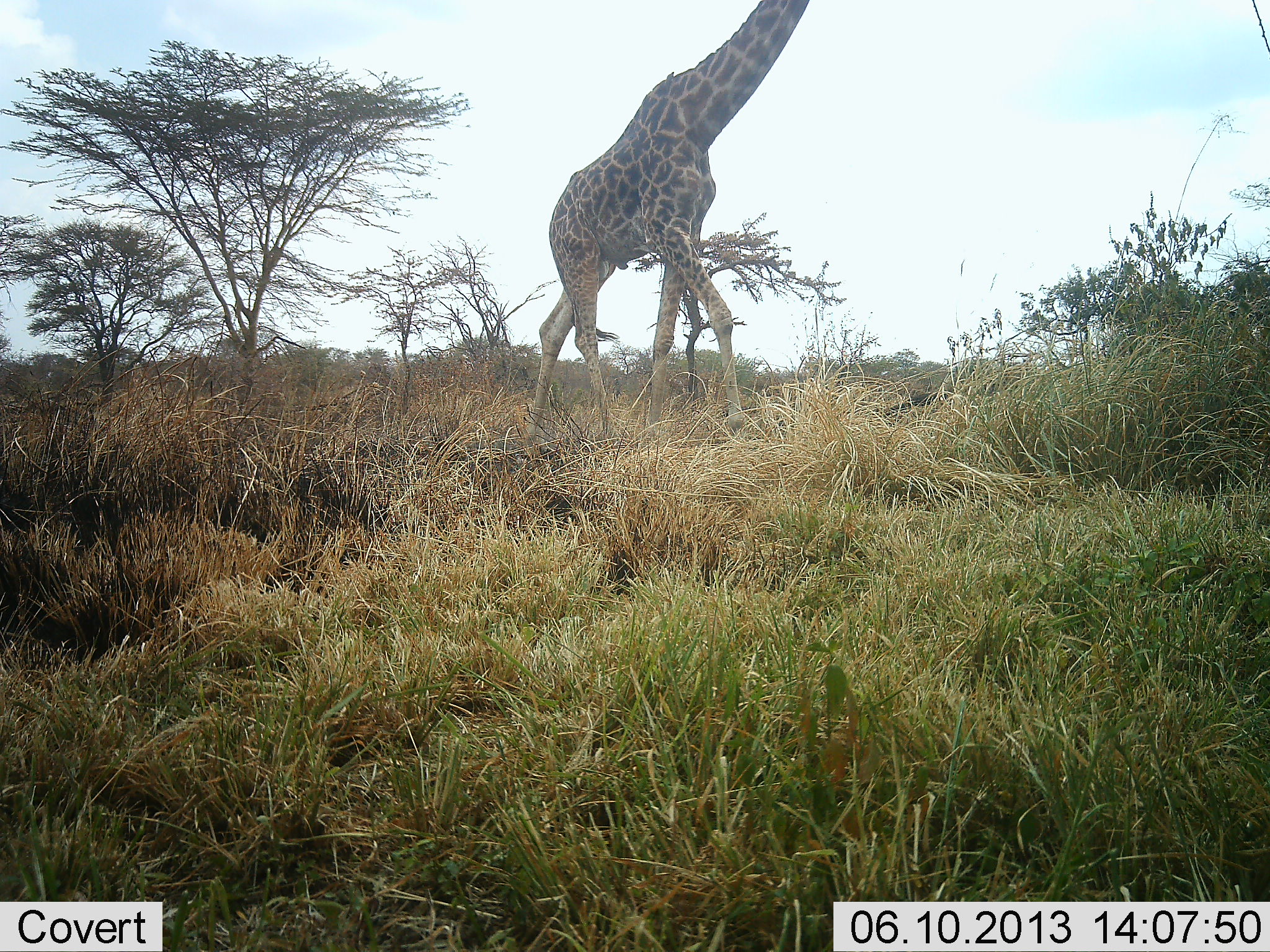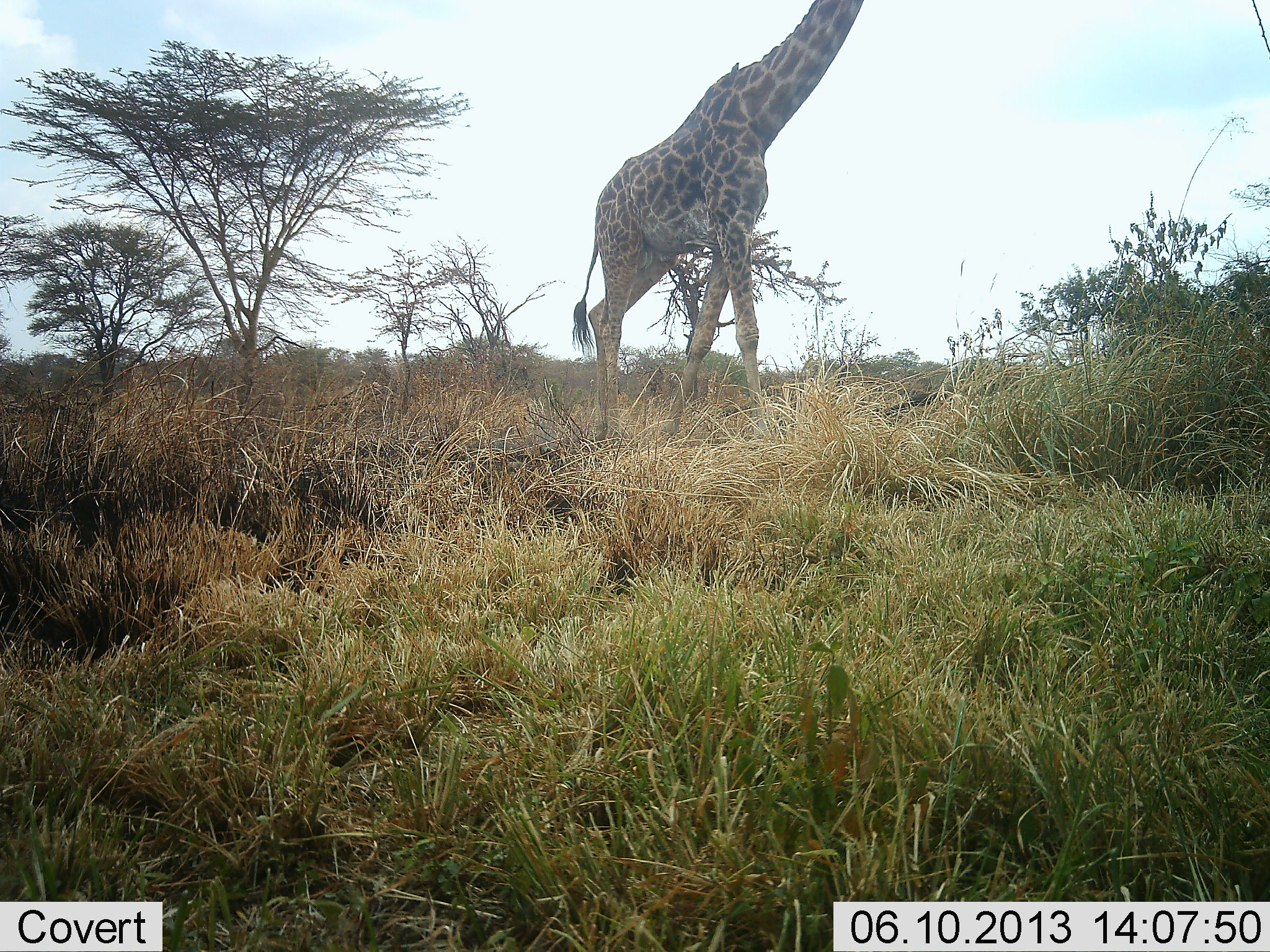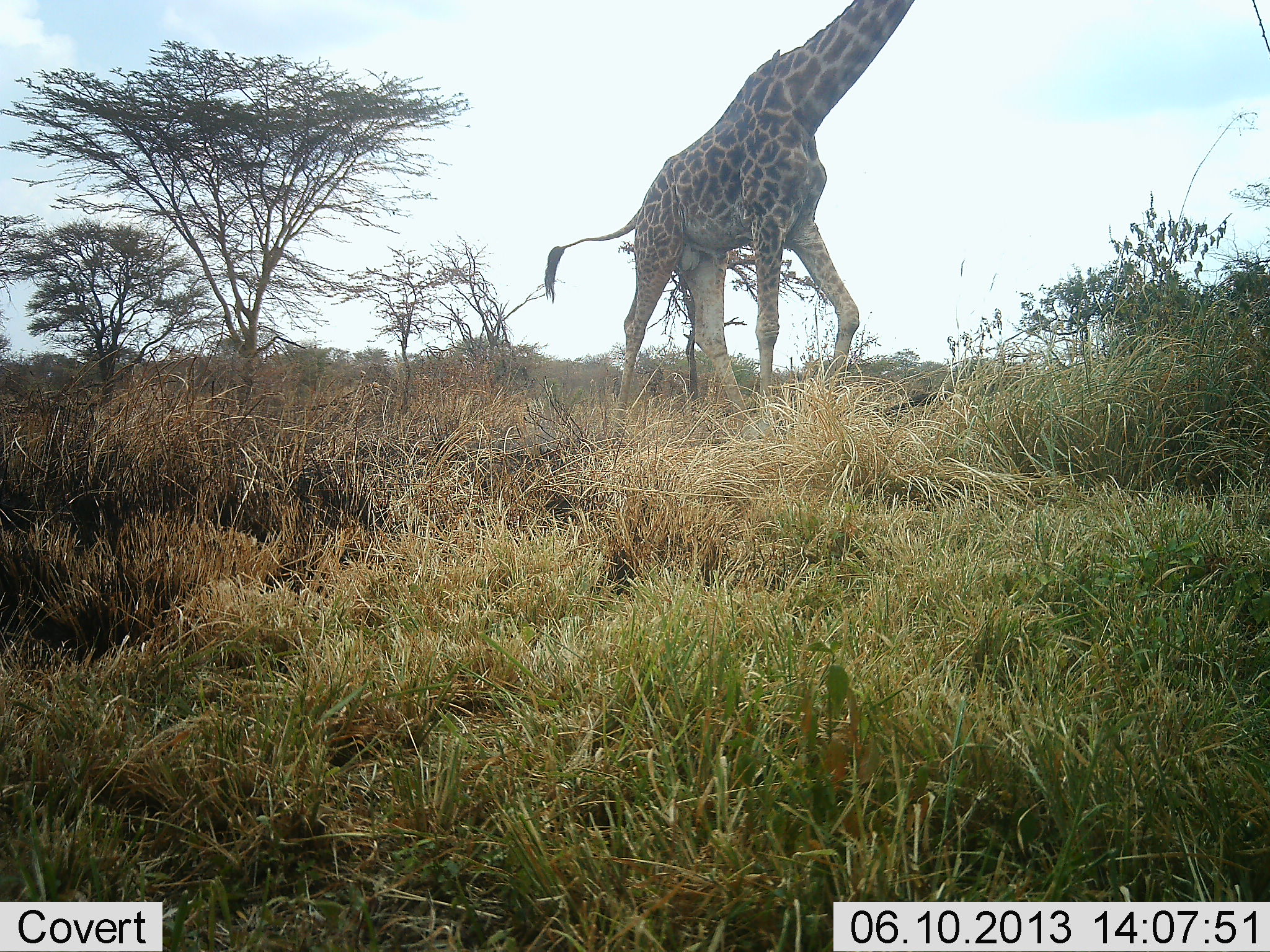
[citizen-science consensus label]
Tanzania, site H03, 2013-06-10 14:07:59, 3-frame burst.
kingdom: Animalia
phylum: Chordata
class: Mammalia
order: Artiodactyla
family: Giraffidae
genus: Giraffa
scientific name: Giraffa camelopardalis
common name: giraffe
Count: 1.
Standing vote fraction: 9%.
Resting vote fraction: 0%.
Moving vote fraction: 91%.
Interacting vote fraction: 0%.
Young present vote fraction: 0%.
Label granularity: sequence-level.